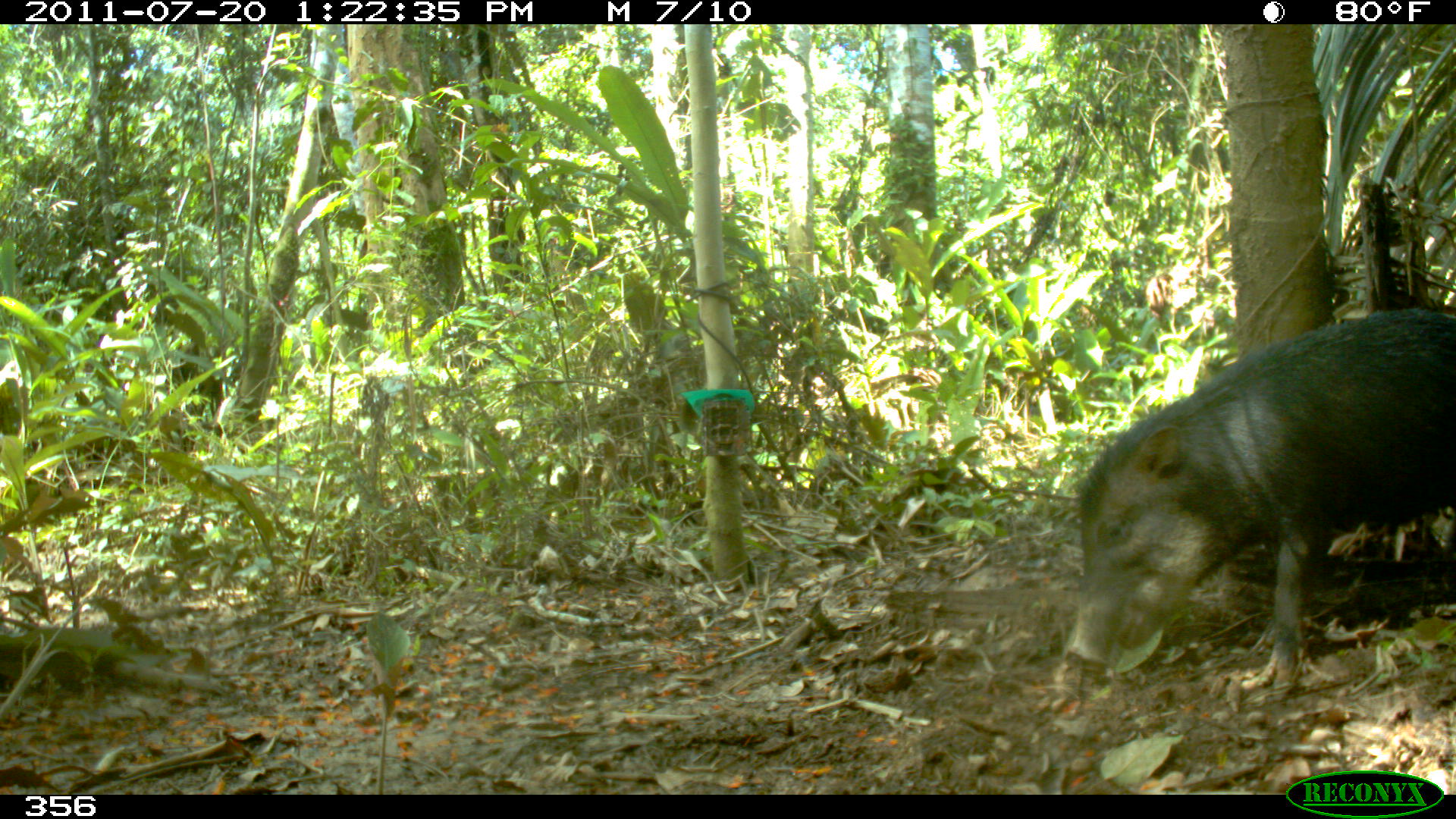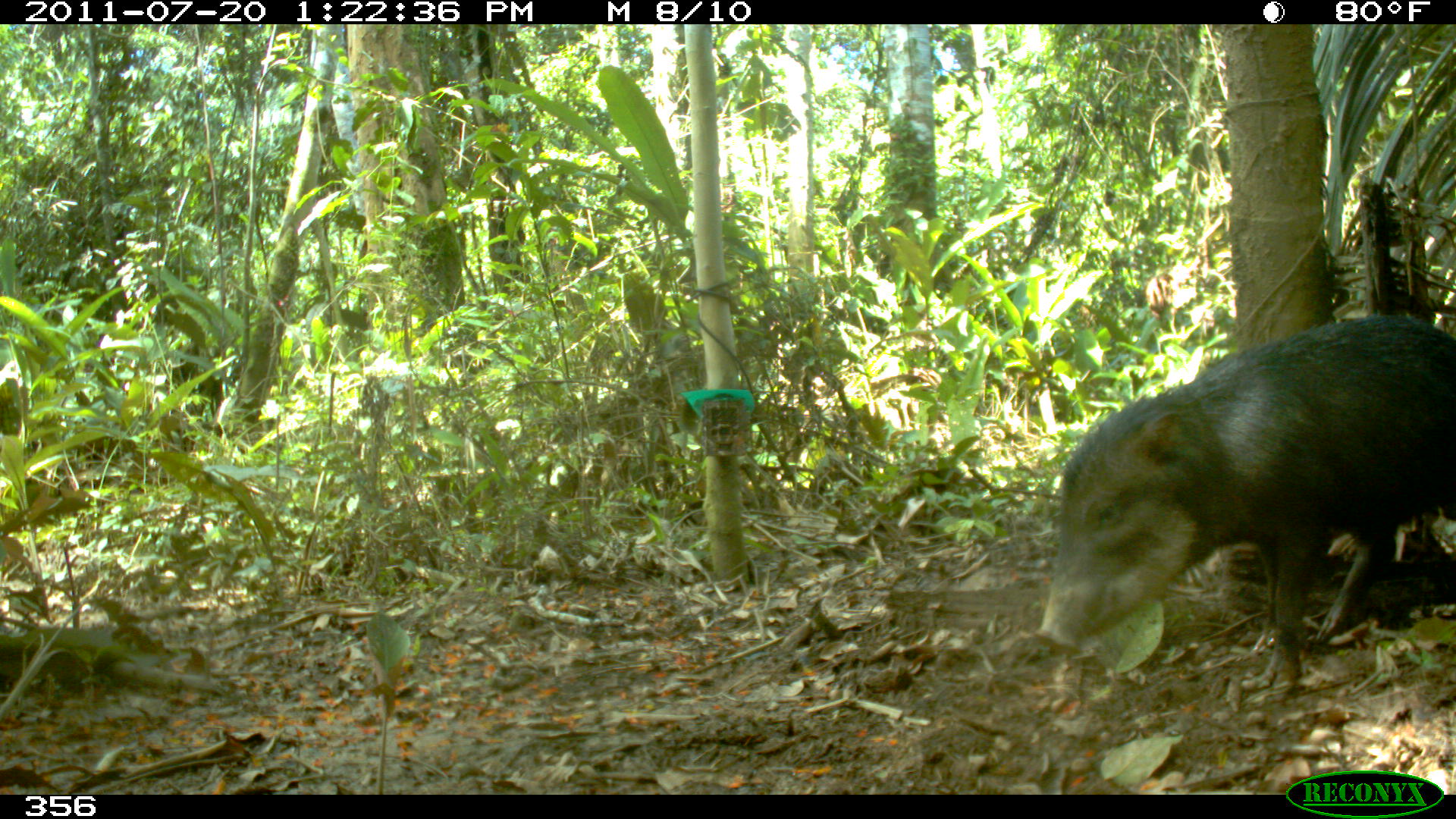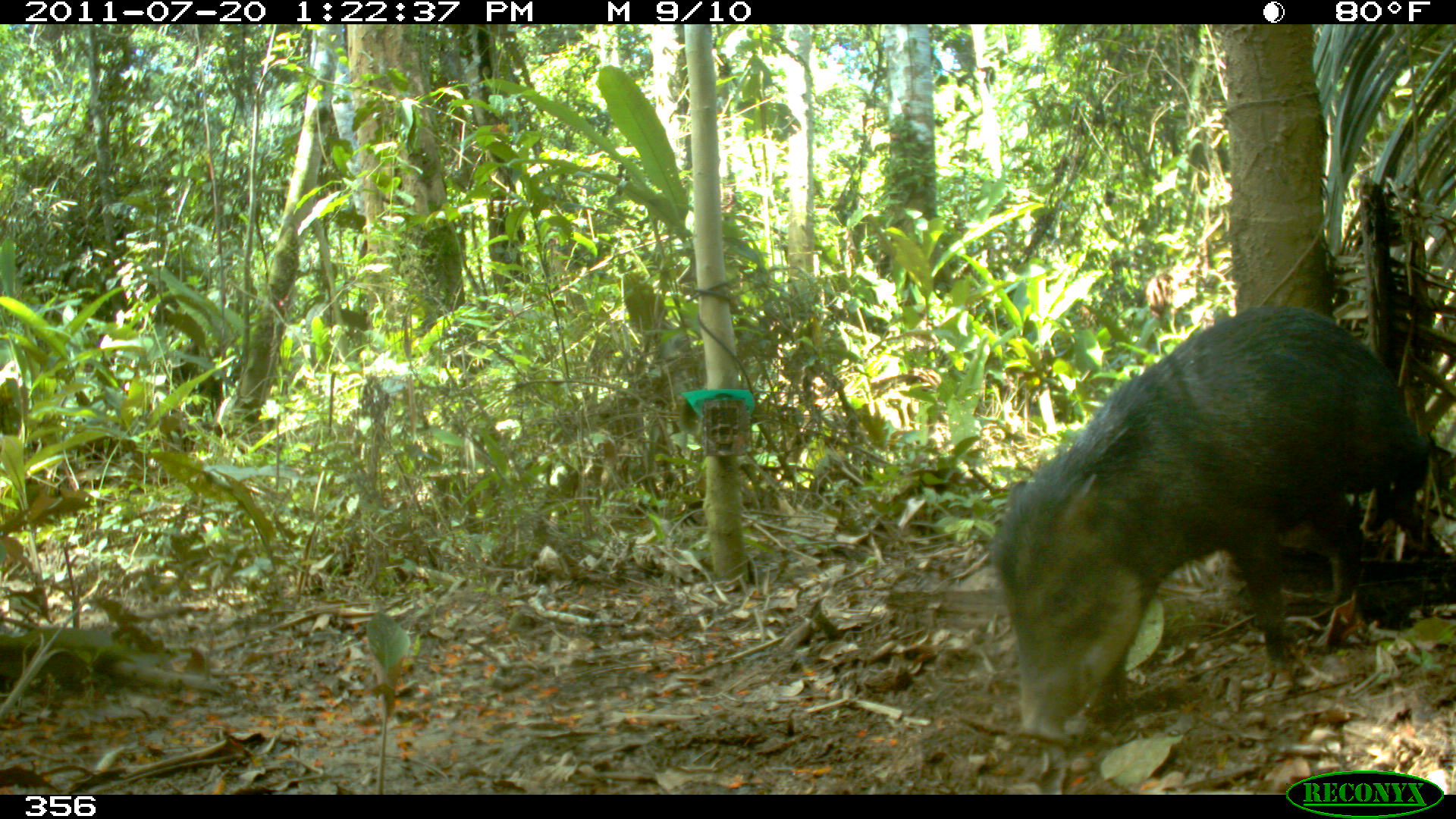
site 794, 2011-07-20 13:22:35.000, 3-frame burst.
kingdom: Animalia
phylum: Chordata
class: Mammalia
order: Artiodactyla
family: Tayassuidae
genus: Tayassu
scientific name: Tayassu pecari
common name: white-lipped peccary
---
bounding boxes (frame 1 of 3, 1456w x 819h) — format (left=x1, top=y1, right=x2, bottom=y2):
tayassu pecari: (left=1063, top=306, right=1456, bottom=685)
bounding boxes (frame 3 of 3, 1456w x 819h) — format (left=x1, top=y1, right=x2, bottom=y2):
tayassu pecari: (left=991, top=305, right=1426, bottom=741)